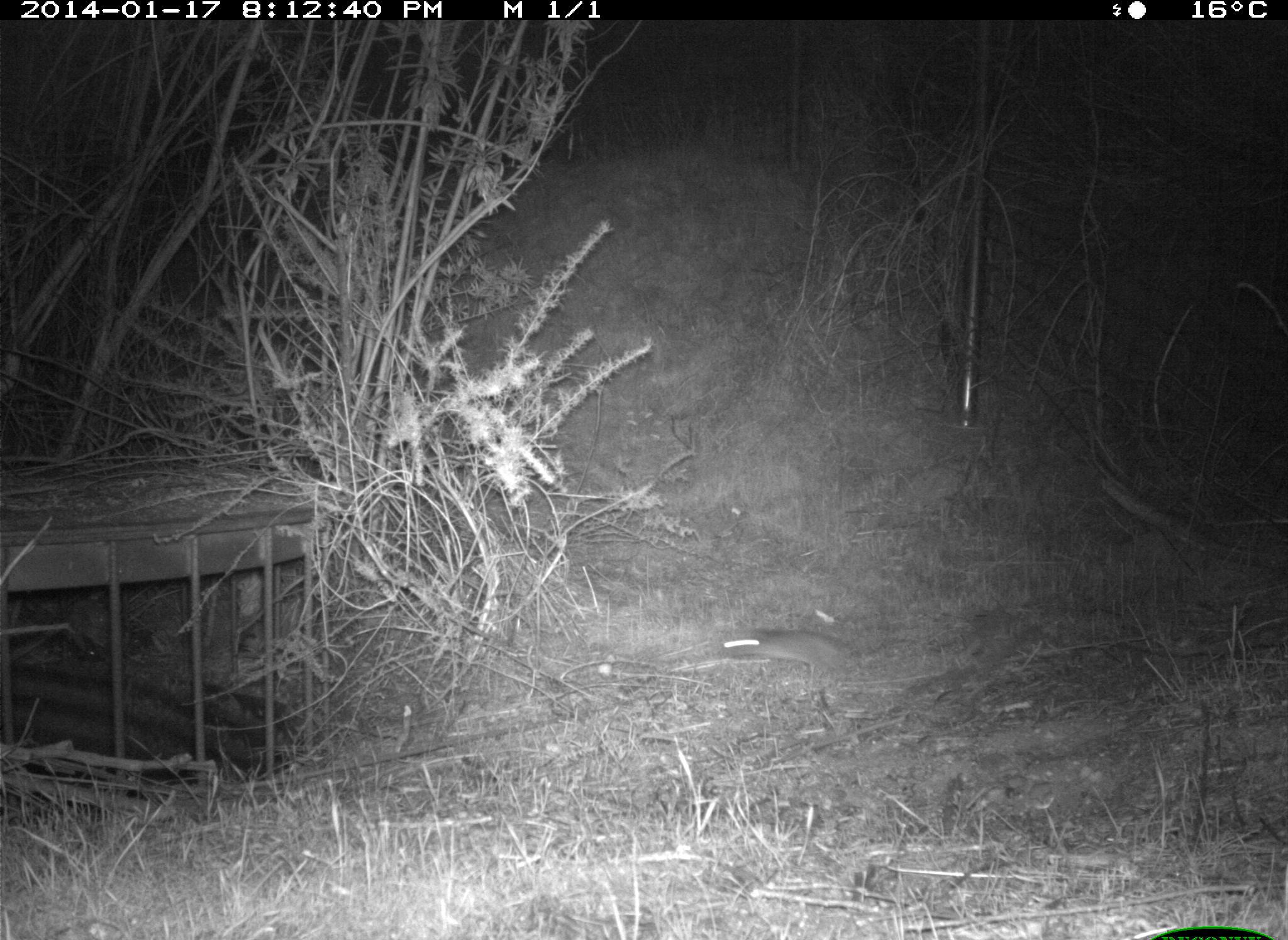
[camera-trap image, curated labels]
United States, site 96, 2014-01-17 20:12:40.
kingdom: Animalia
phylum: Chordata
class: Mammalia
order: Rodentia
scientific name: Rodentia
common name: rodent